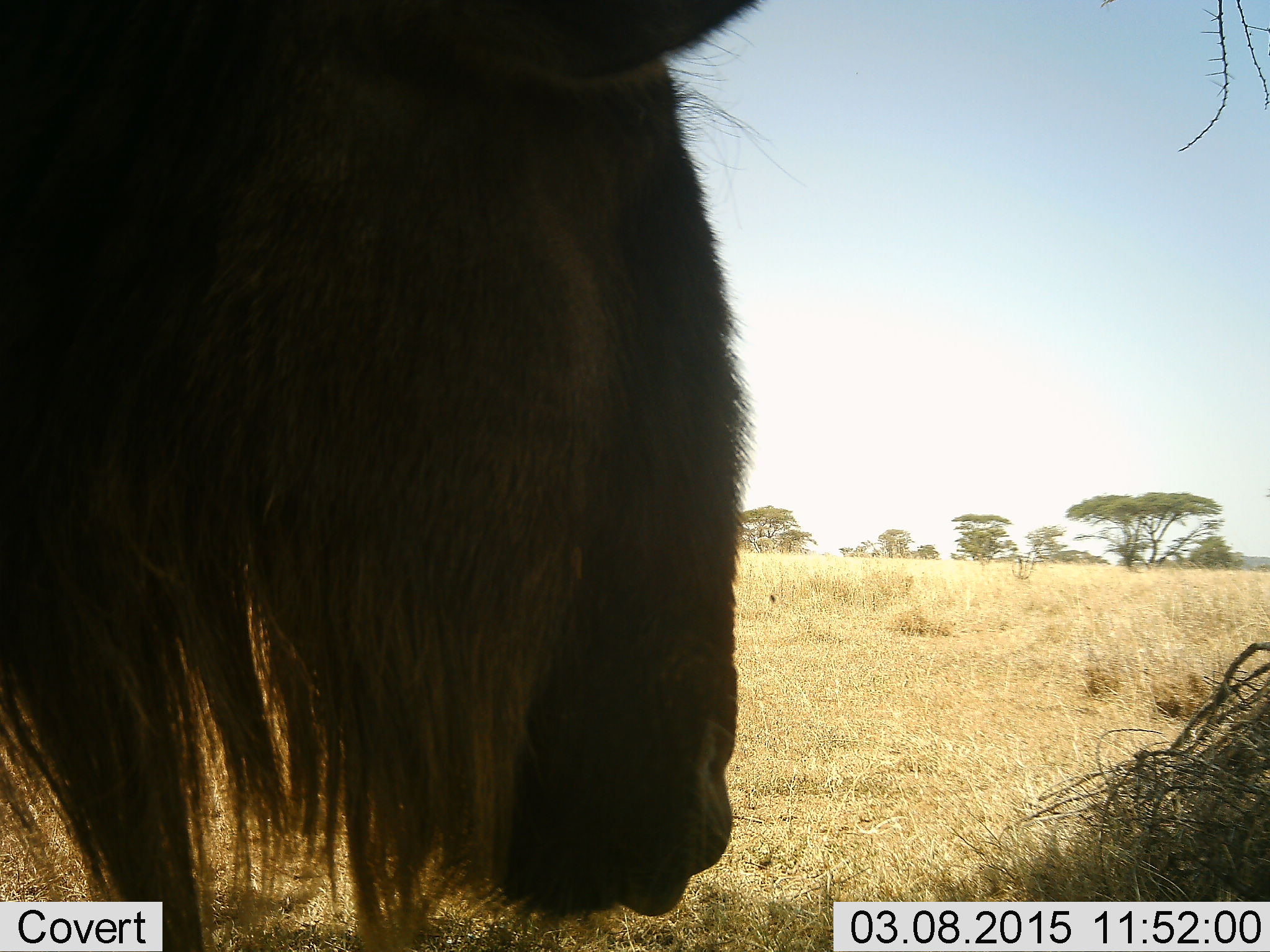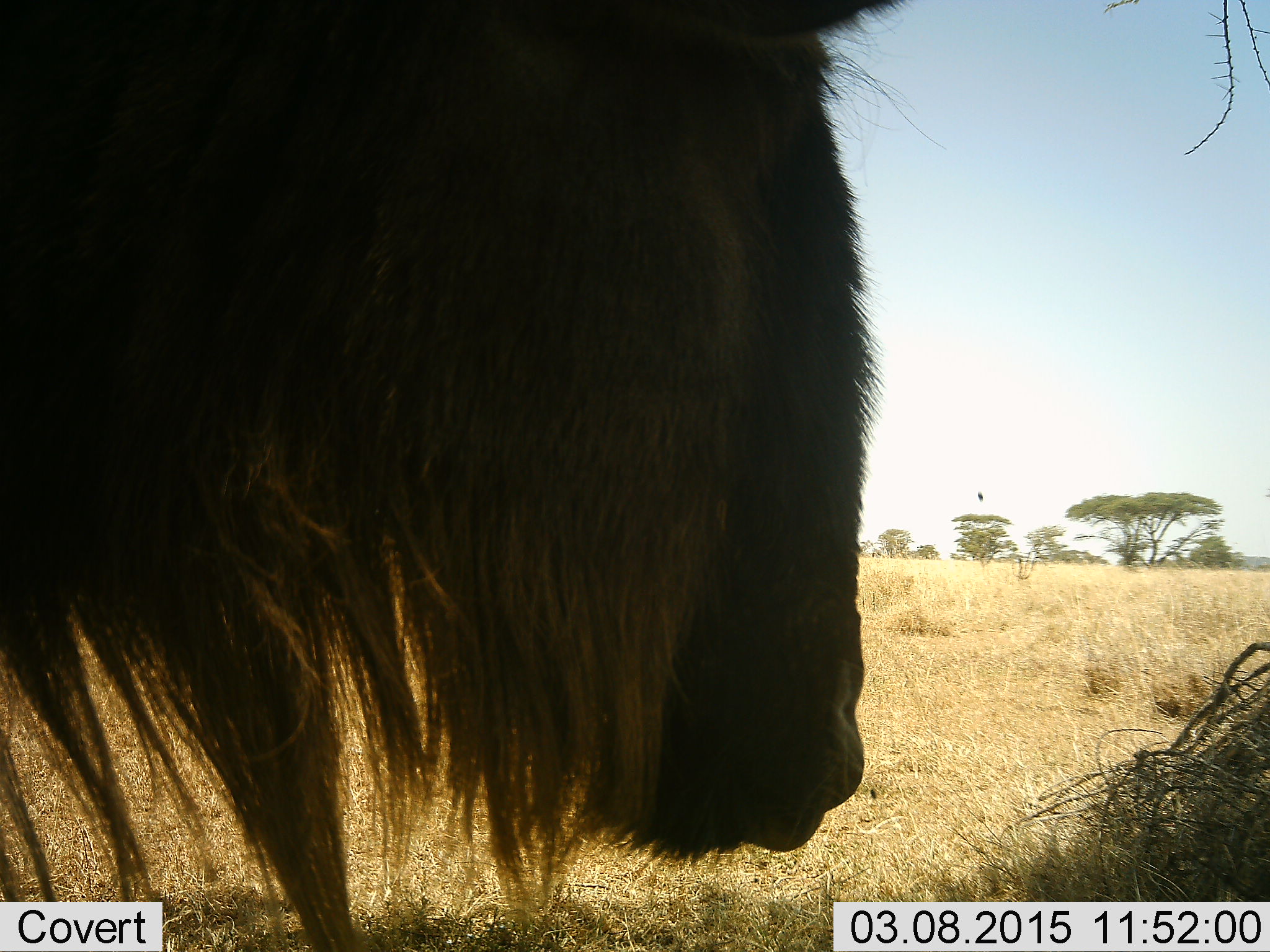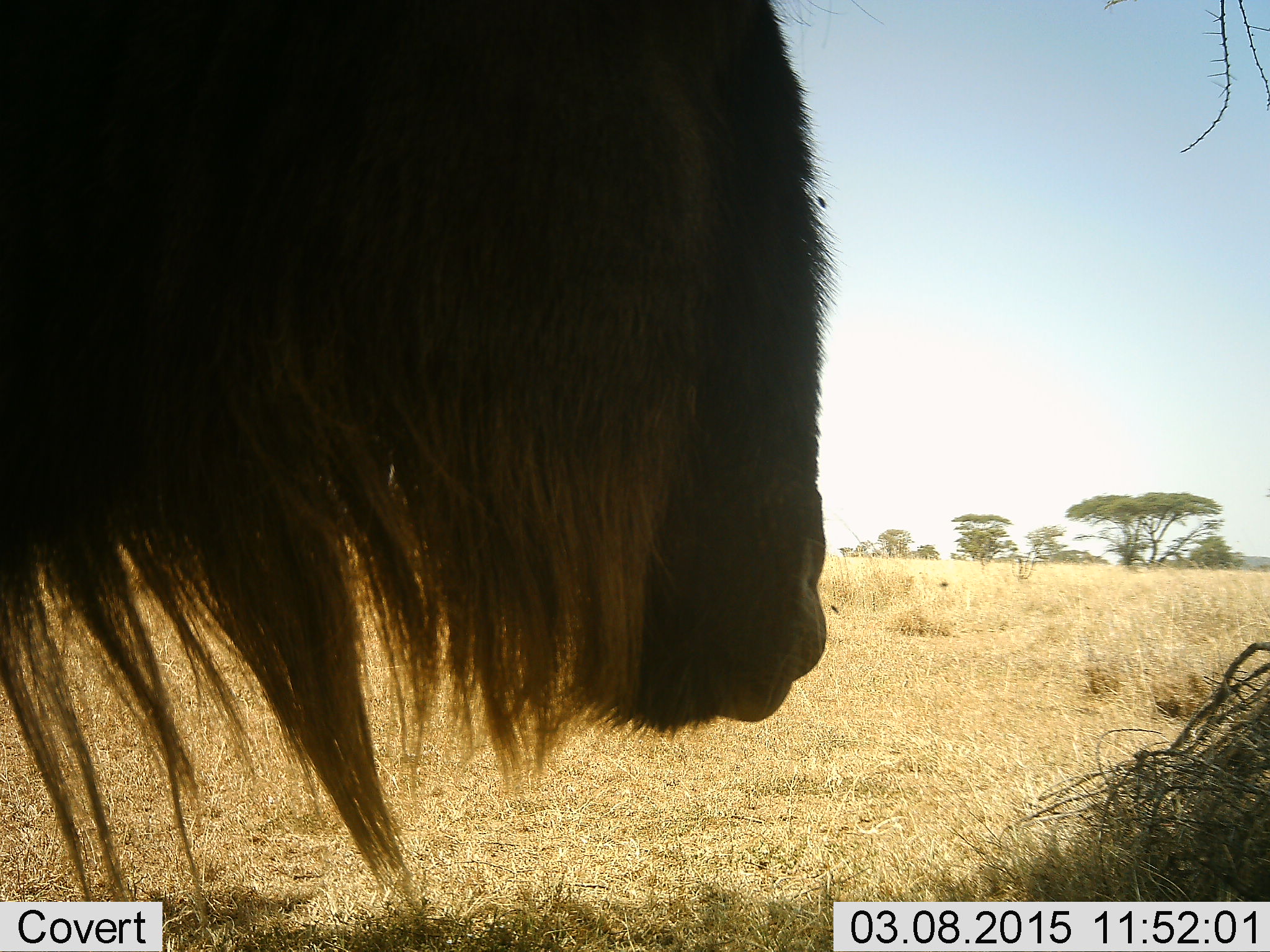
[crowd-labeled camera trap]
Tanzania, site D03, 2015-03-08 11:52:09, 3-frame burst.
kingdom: Animalia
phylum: Chordata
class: Mammalia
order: Artiodactyla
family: Bovidae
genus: Connochaetes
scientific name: Connochaetes taurinus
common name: blue wildebeest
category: wildebeest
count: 1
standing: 80%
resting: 10%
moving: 10%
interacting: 0%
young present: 0%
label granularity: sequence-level